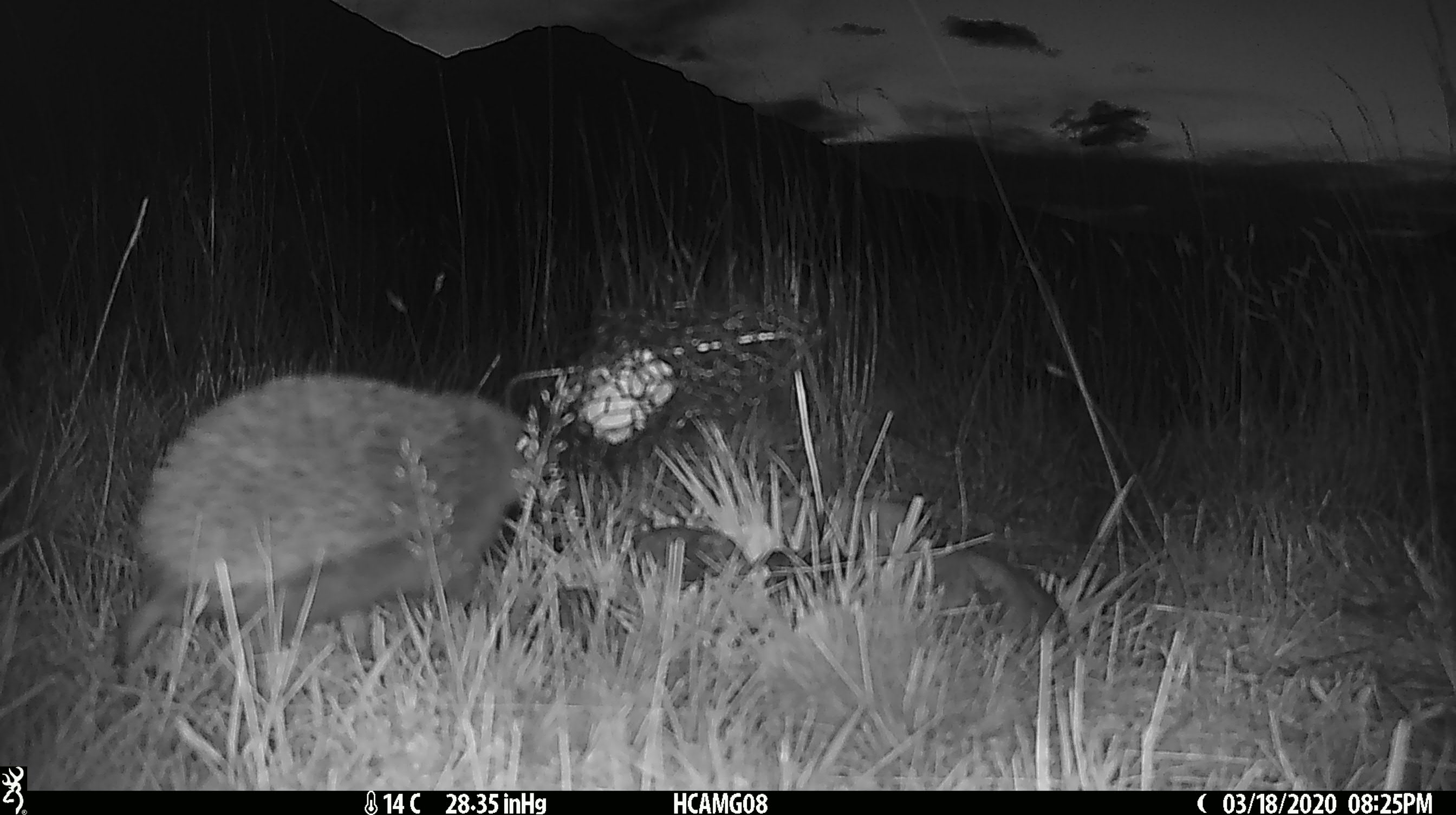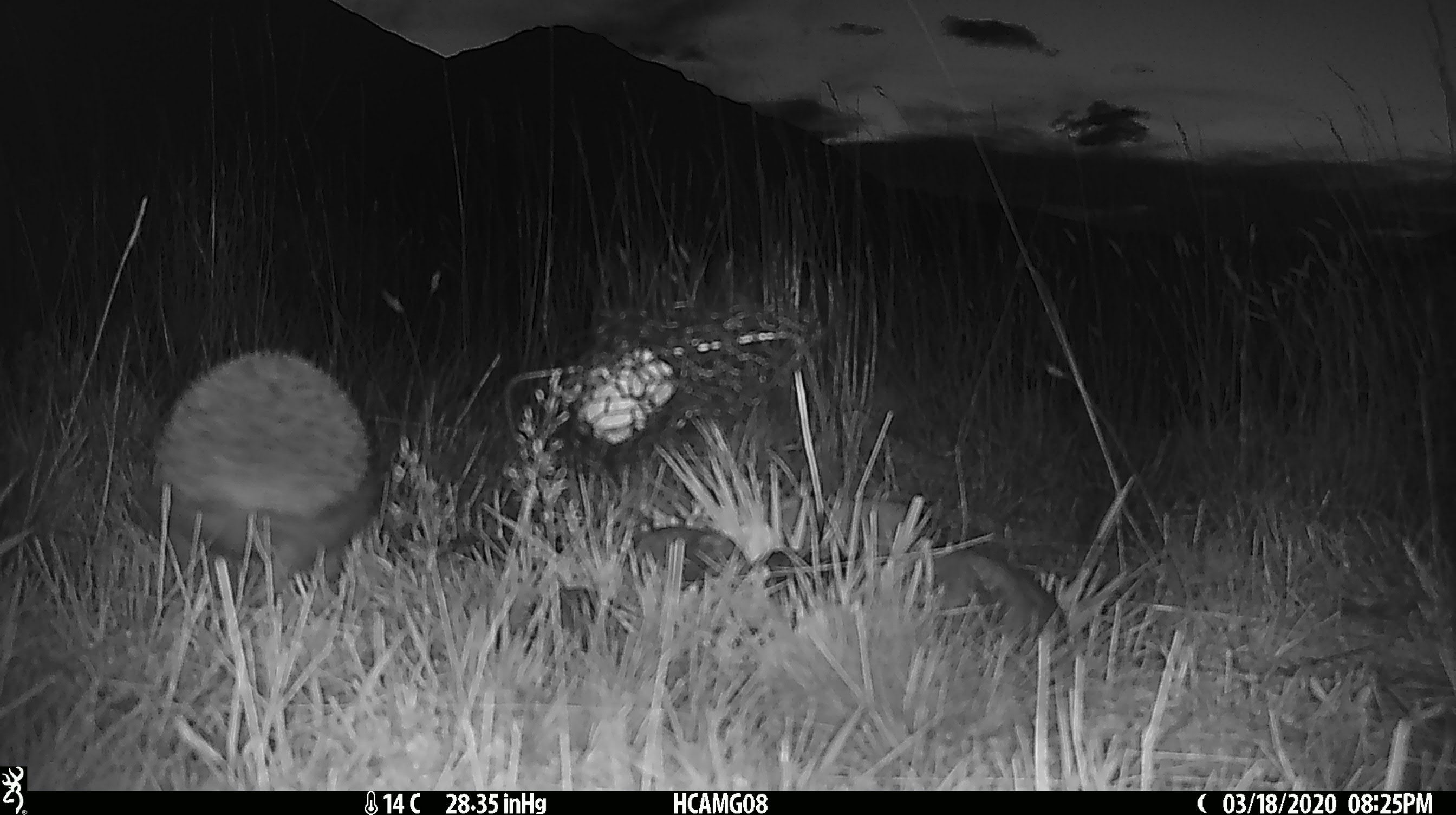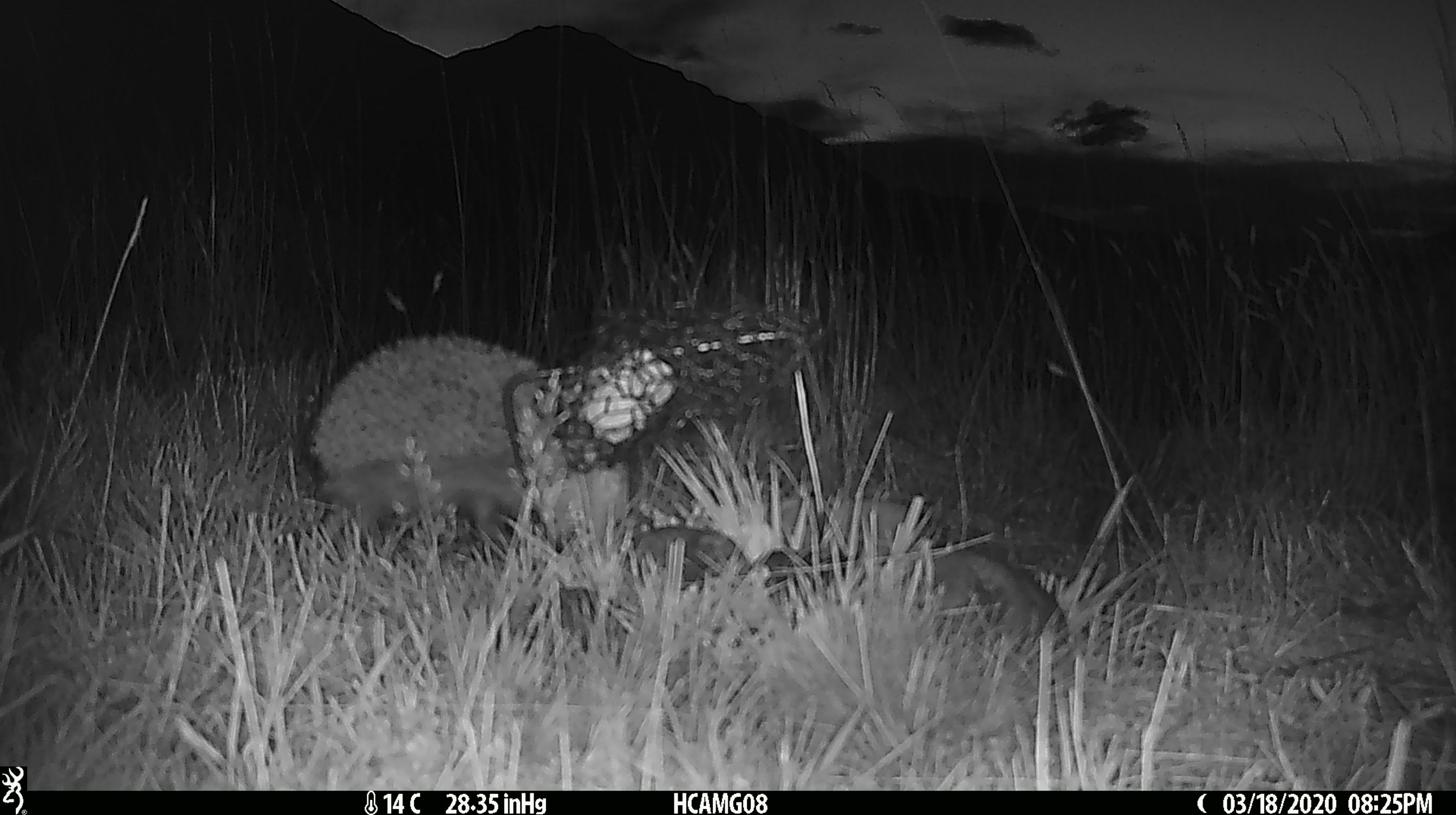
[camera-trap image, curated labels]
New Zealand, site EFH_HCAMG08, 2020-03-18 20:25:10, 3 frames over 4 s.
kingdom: Animalia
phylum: Chordata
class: Mammalia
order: Eulipotyphla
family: Erinaceidae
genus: Erinaceus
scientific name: Erinaceus europaeus europaeus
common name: european hedgehog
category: hedgehog